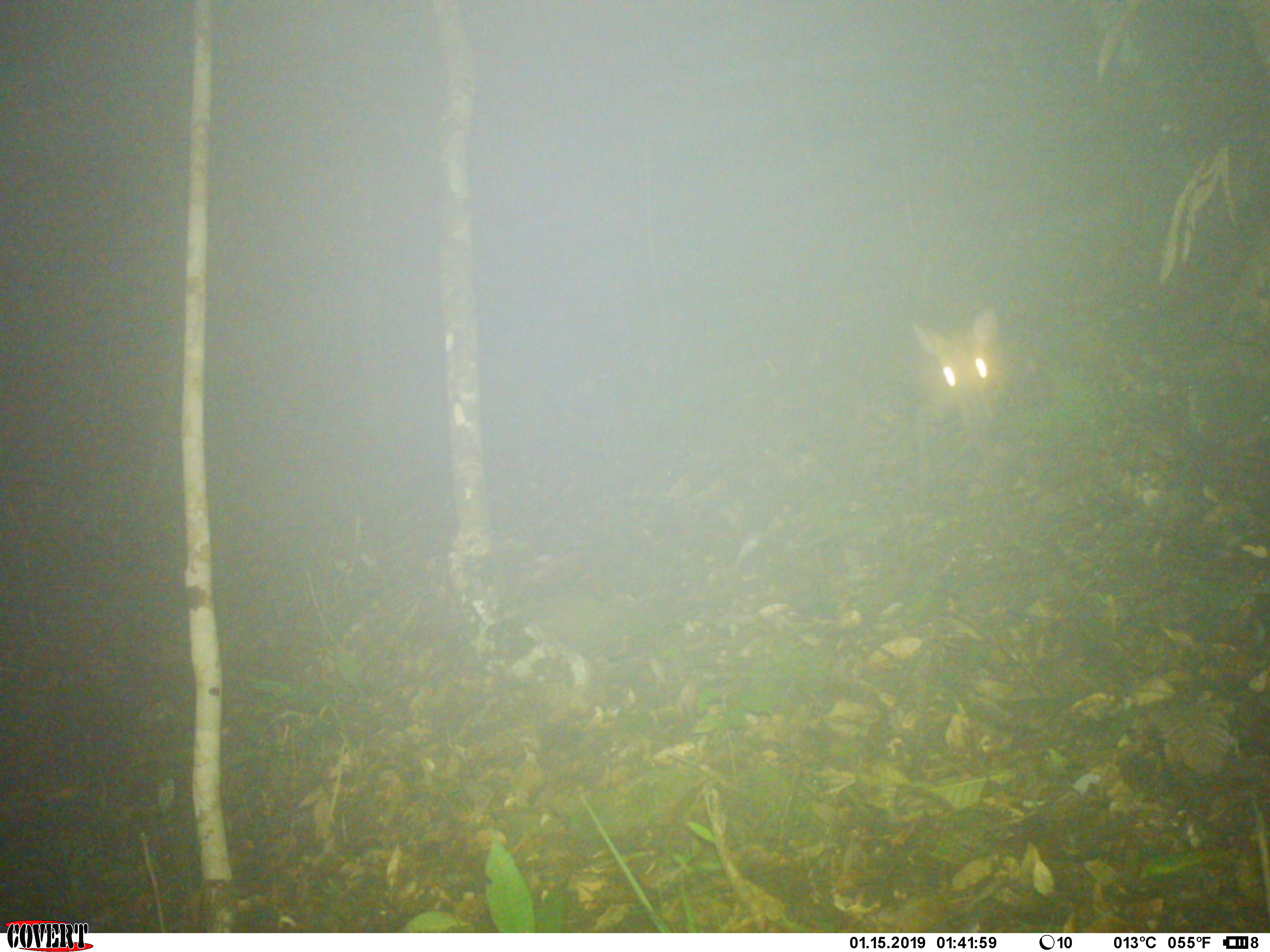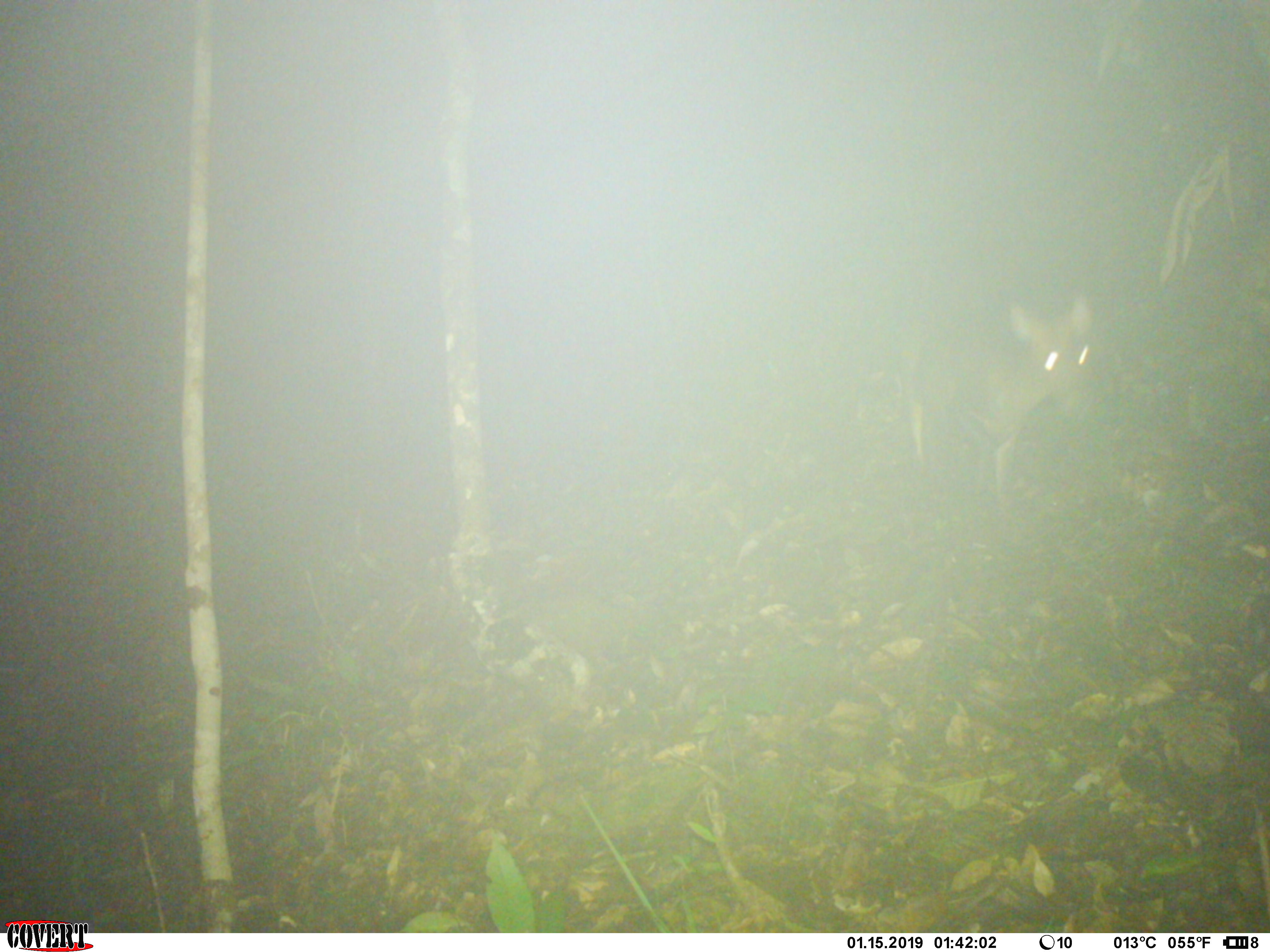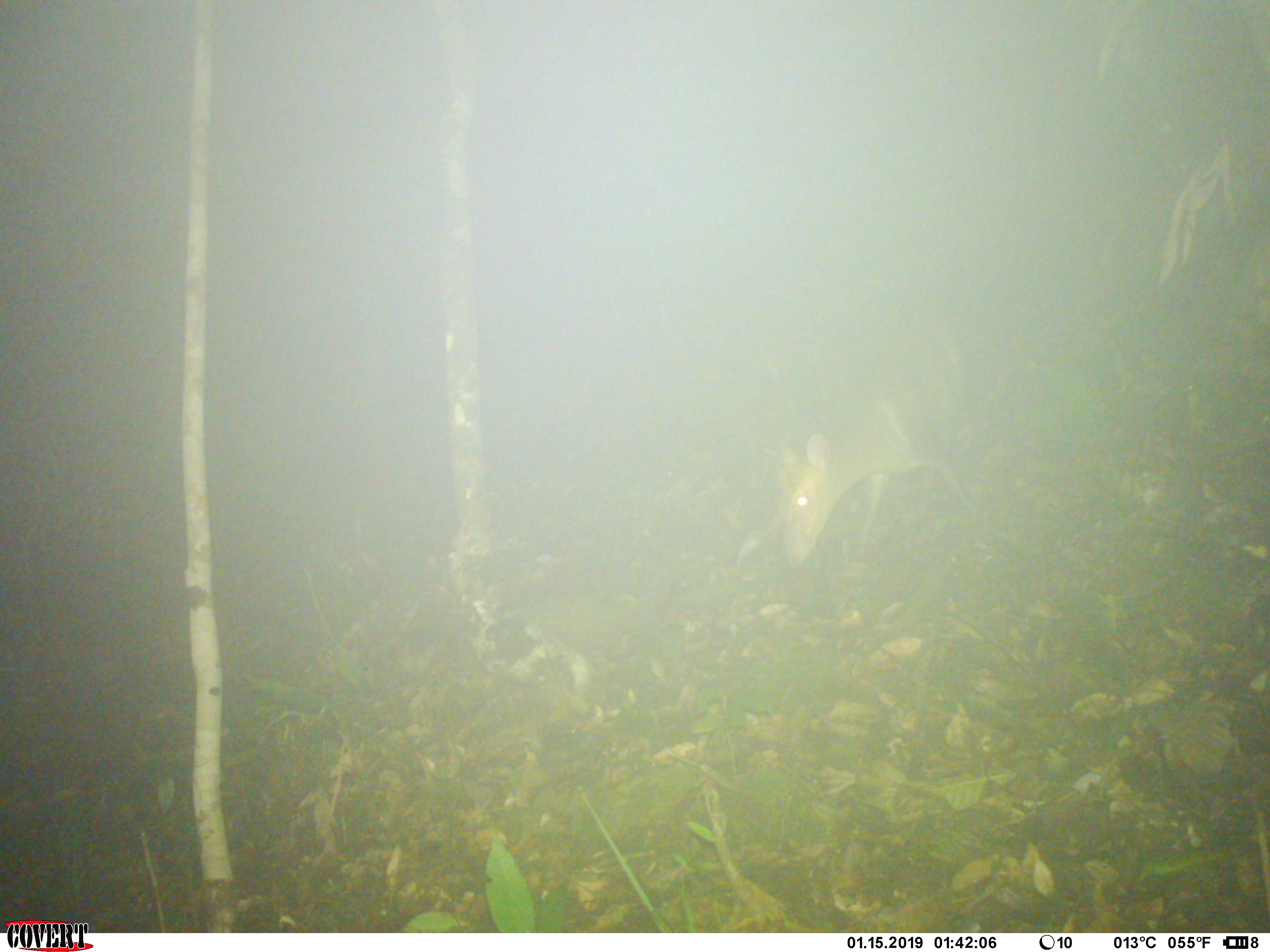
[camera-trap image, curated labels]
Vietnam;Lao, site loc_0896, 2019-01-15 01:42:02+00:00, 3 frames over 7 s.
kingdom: Animalia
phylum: Chordata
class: Mammalia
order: Artiodactyla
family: Cervidae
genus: Muntiacus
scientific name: Muntiacus rooseveltorum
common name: roosevelt's muntjac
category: roosevelts muntjac group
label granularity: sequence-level